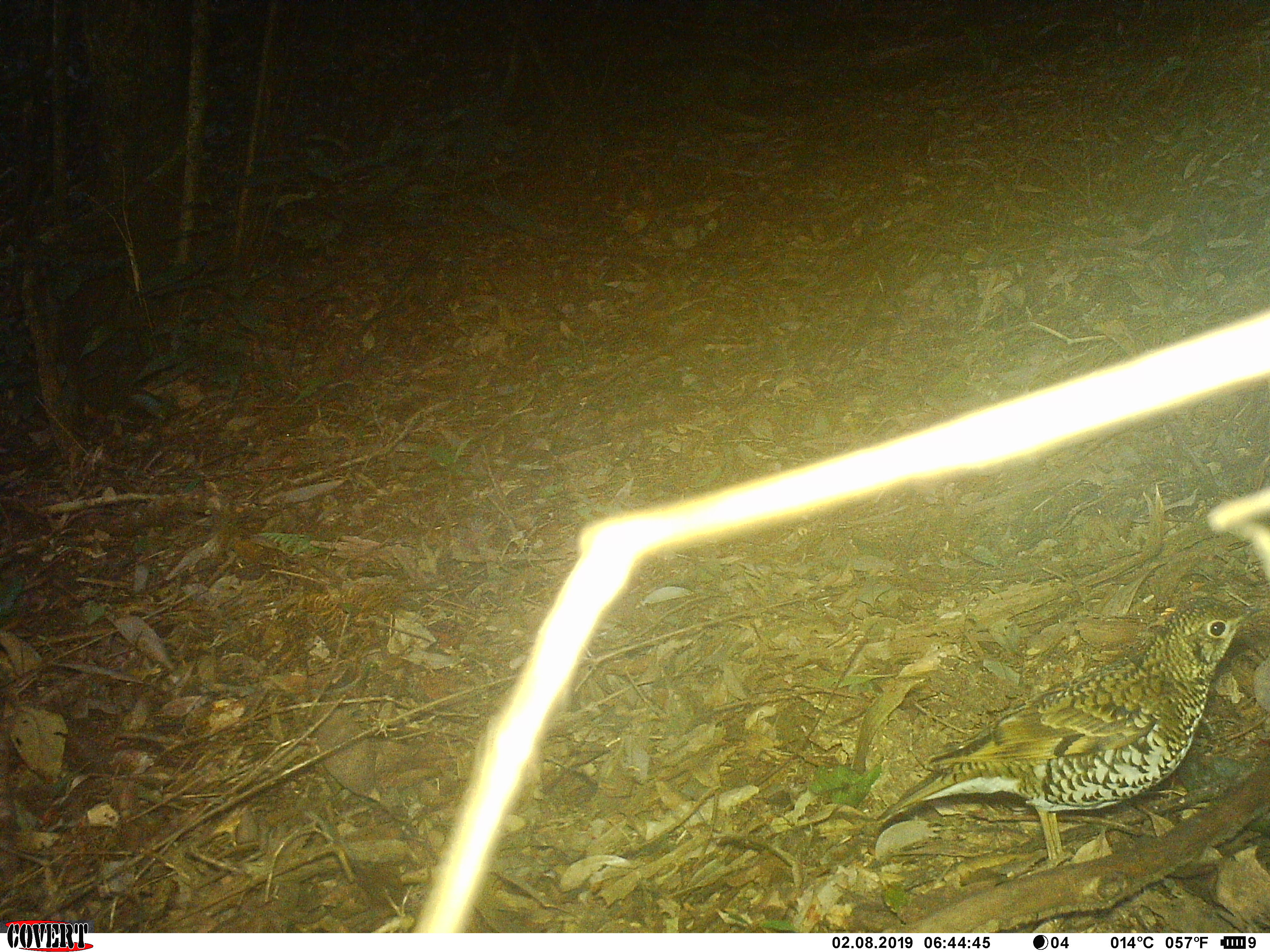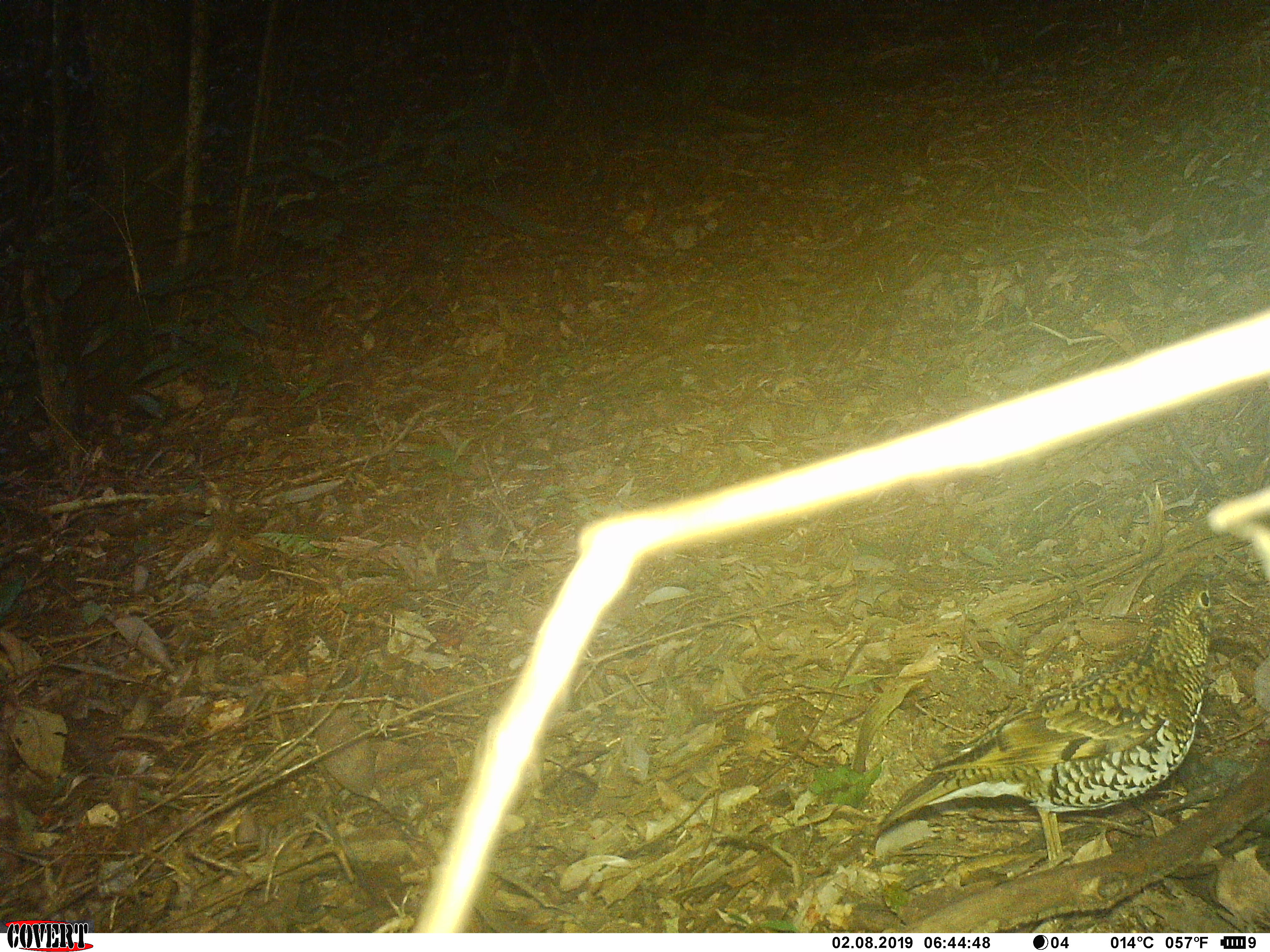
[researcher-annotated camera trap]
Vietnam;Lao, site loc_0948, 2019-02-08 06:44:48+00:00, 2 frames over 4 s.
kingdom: Animalia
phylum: Chordata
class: Aves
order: Passeriformes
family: Turdidae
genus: Zoothera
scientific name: Zoothera dauma dauma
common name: scaly thrush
Scaly thrush (Zoothera dauma dauma). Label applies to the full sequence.